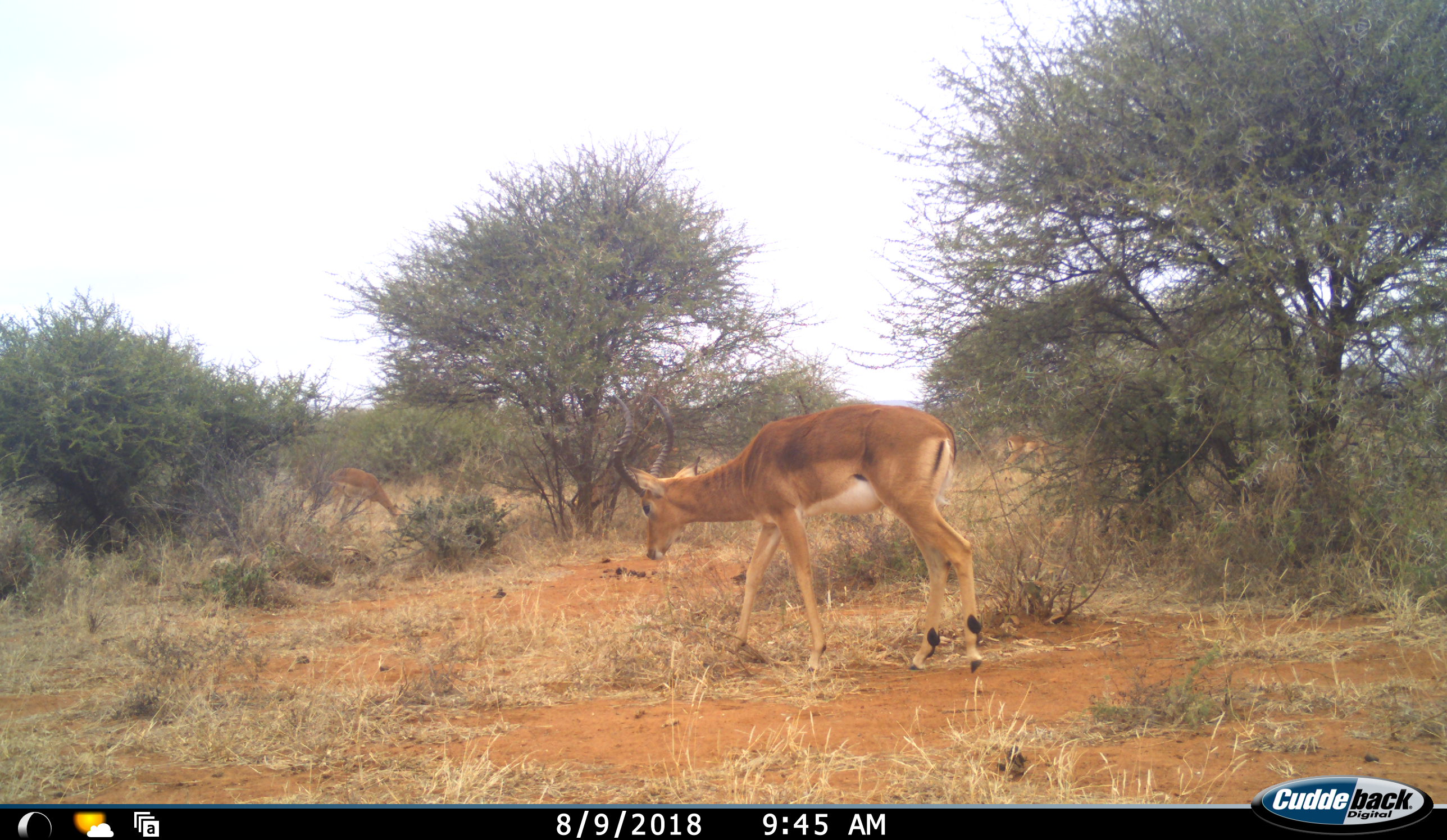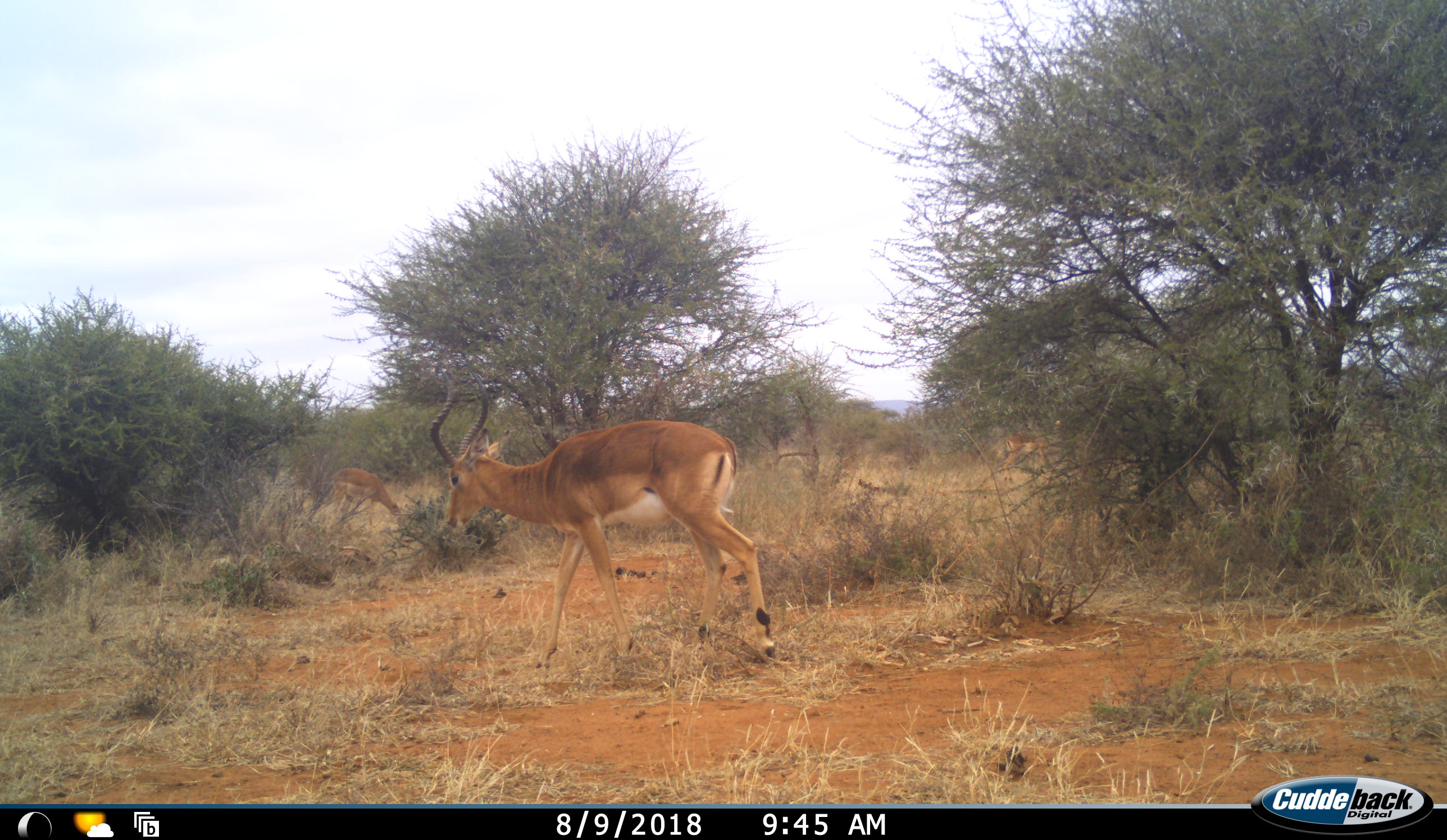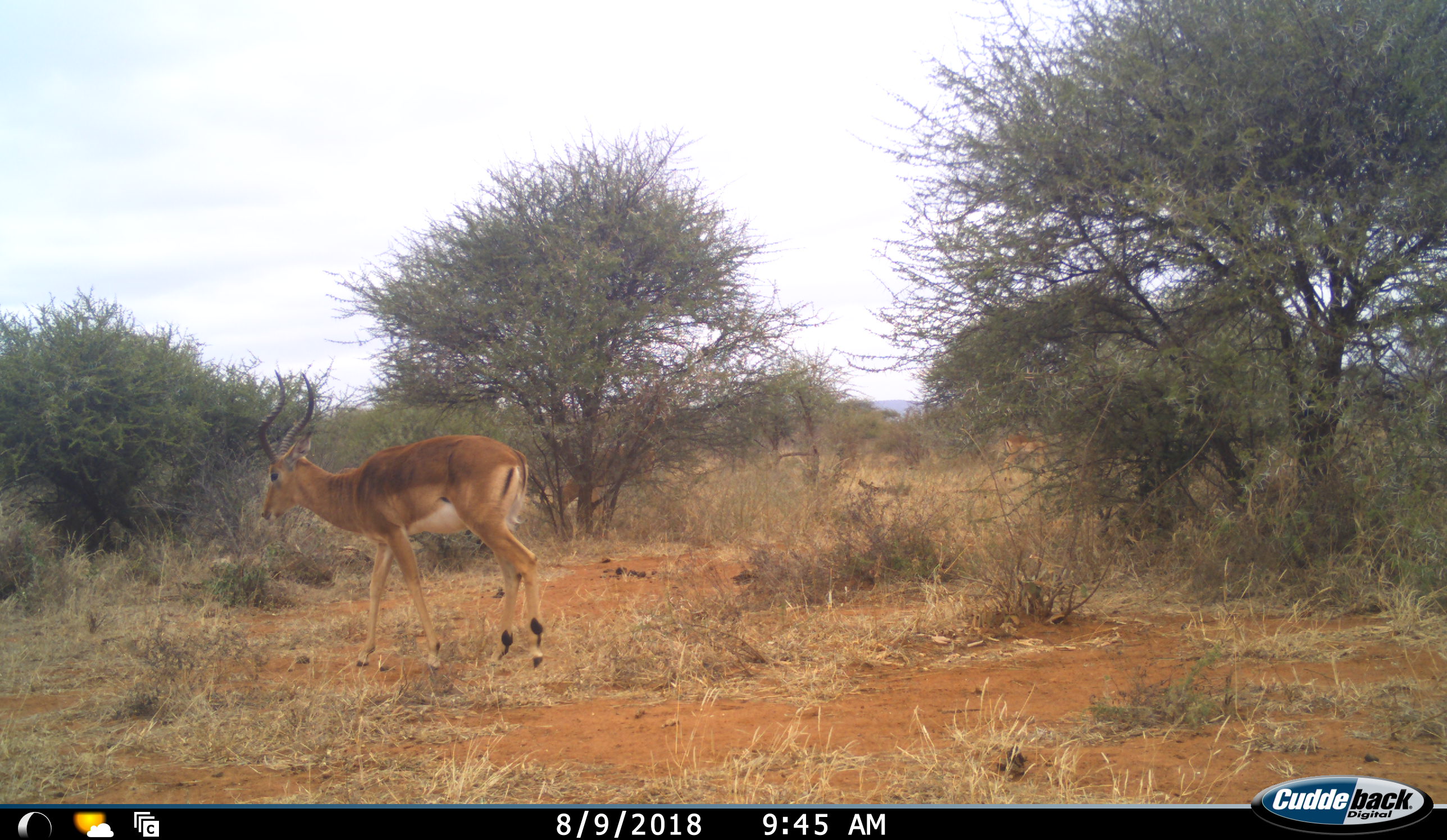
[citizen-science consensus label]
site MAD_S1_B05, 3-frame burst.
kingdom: Animalia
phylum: Chordata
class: Mammalia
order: Artiodactyla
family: Bovidae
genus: Aepyceros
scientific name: Aepyceros melampus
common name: impala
Impala (Aepyceros melampus), count 1. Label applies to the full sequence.